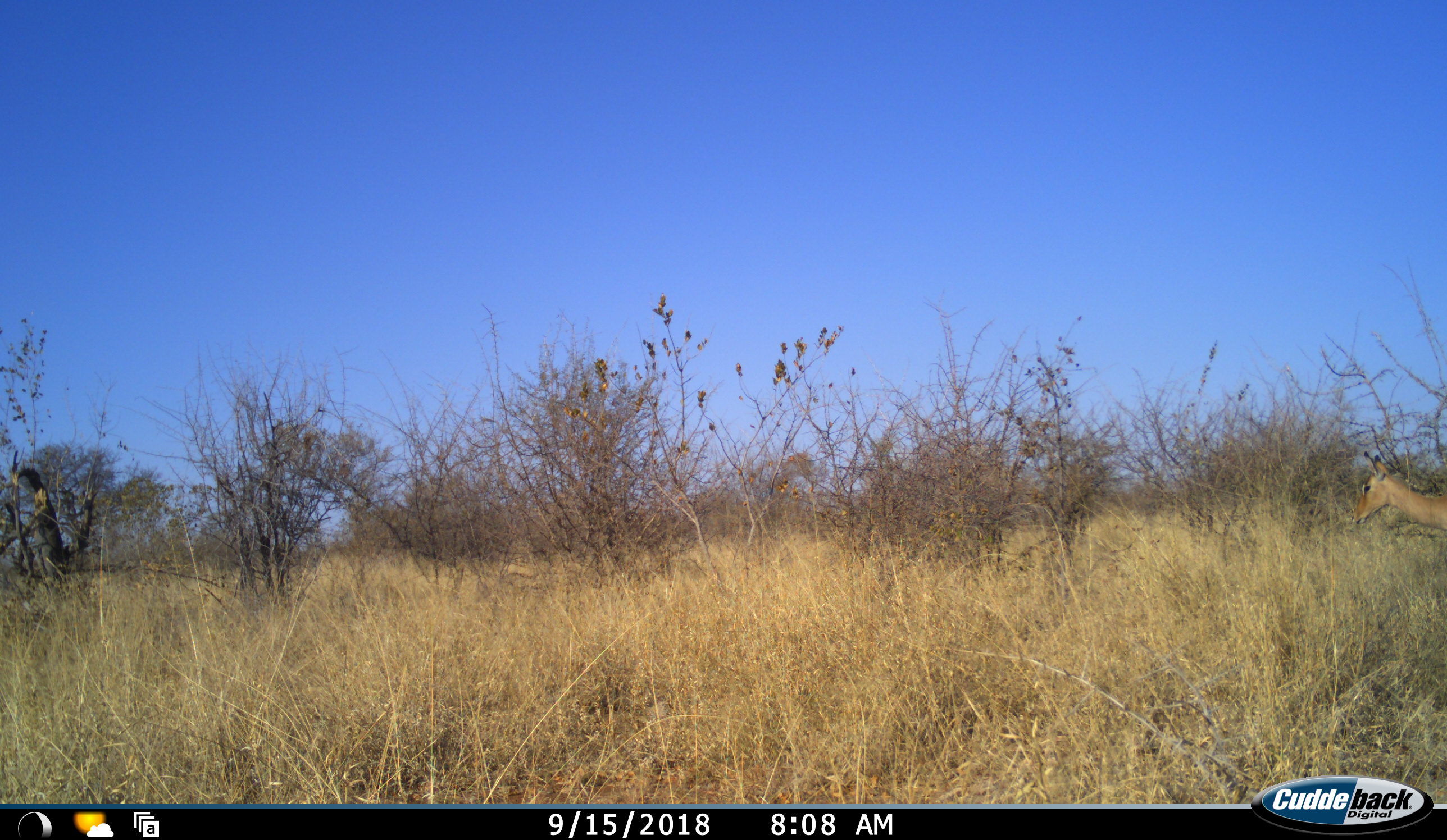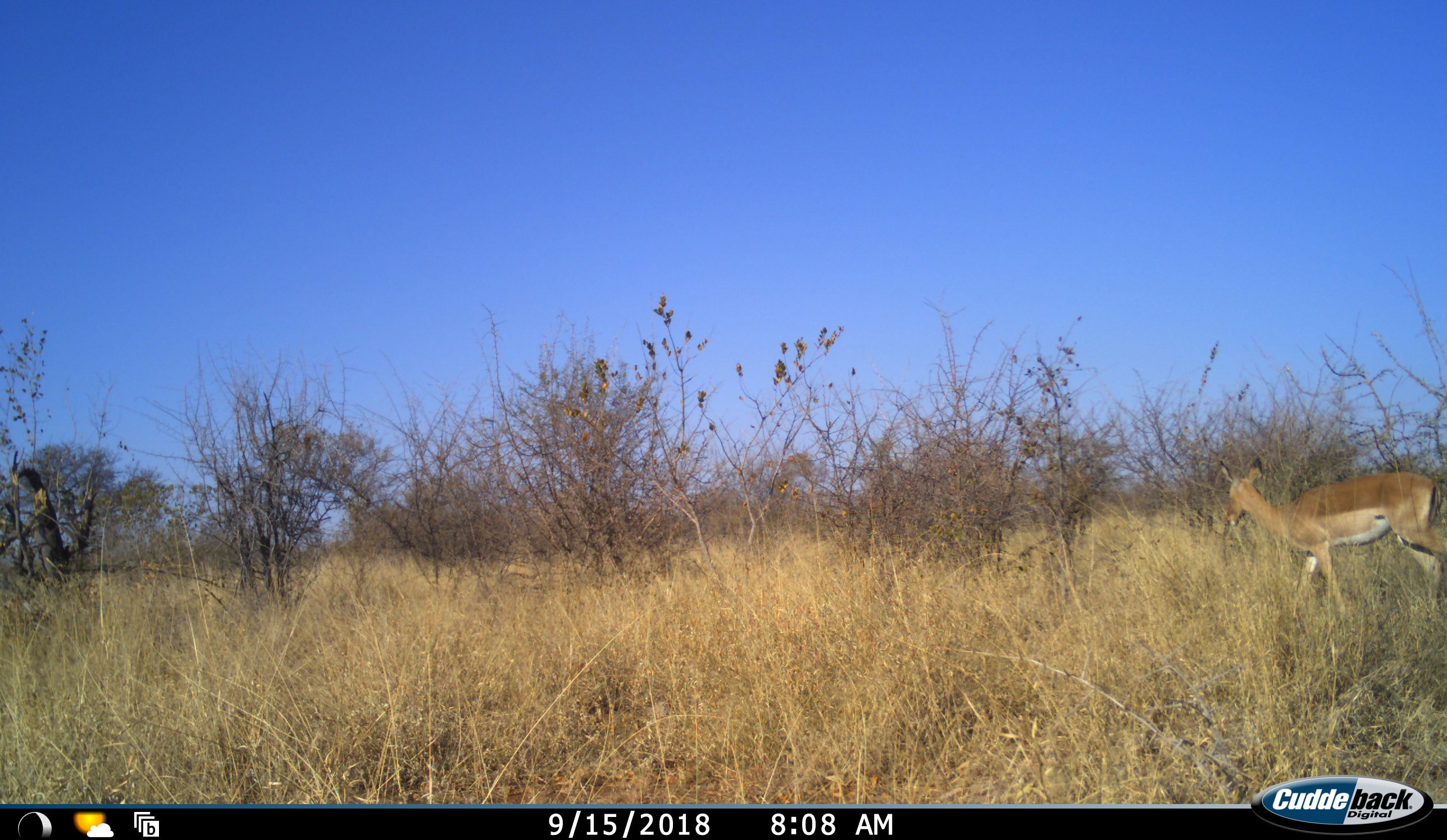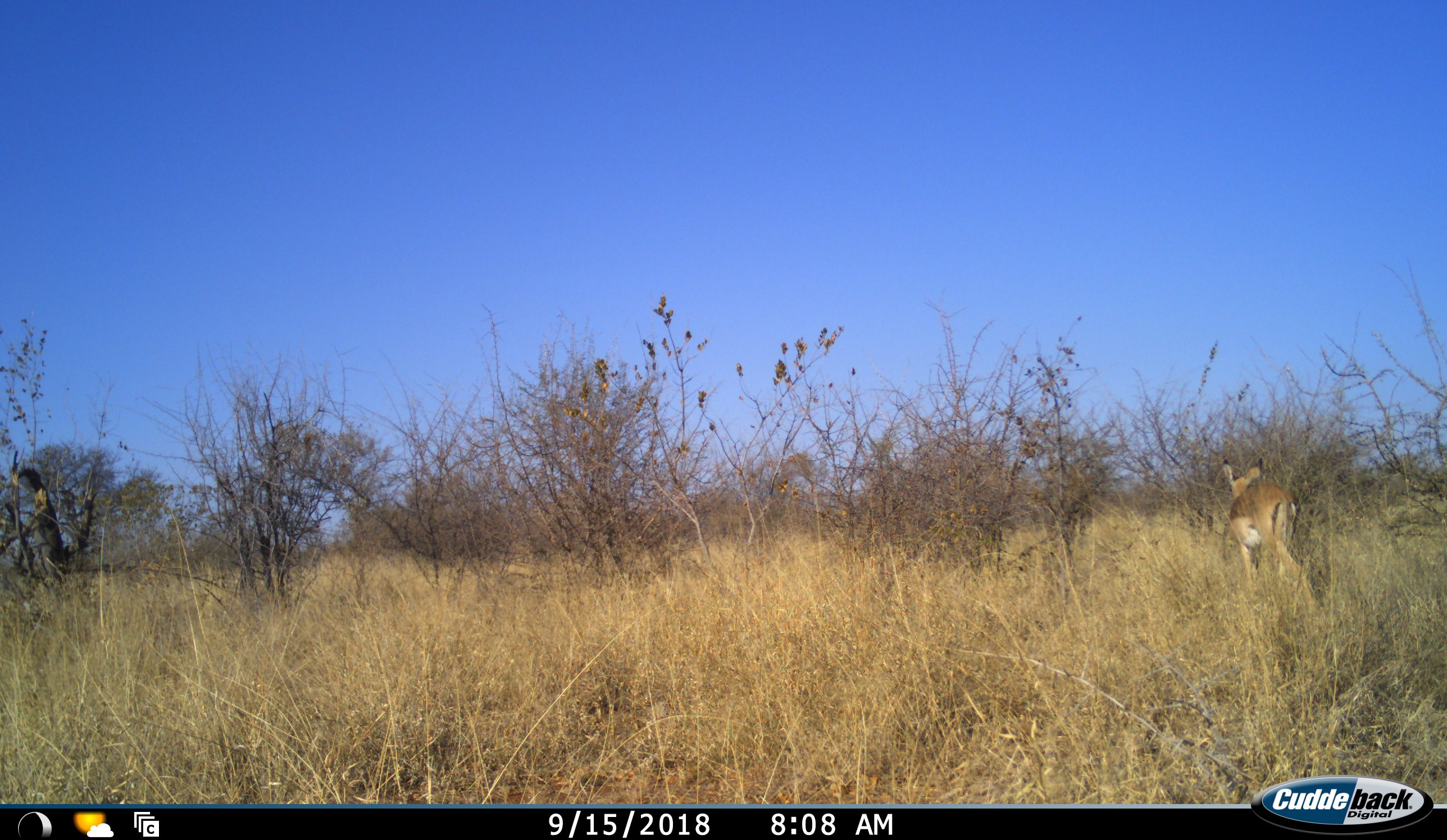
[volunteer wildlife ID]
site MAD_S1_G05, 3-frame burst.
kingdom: Animalia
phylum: Chordata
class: Mammalia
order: Artiodactyla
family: Bovidae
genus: Aepyceros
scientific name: Aepyceros melampus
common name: impala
Impala (Aepyceros melampus), count 1. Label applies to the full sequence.